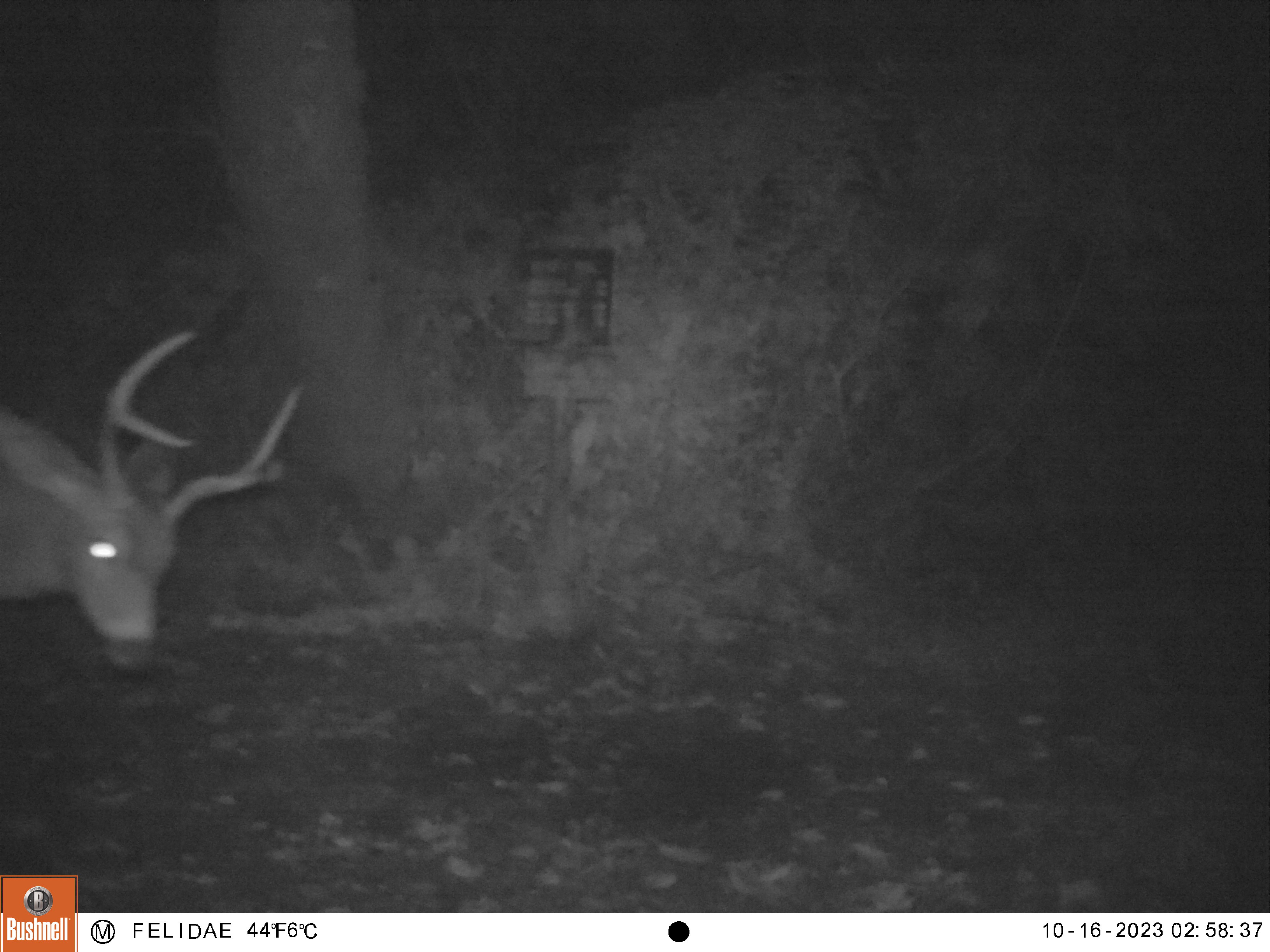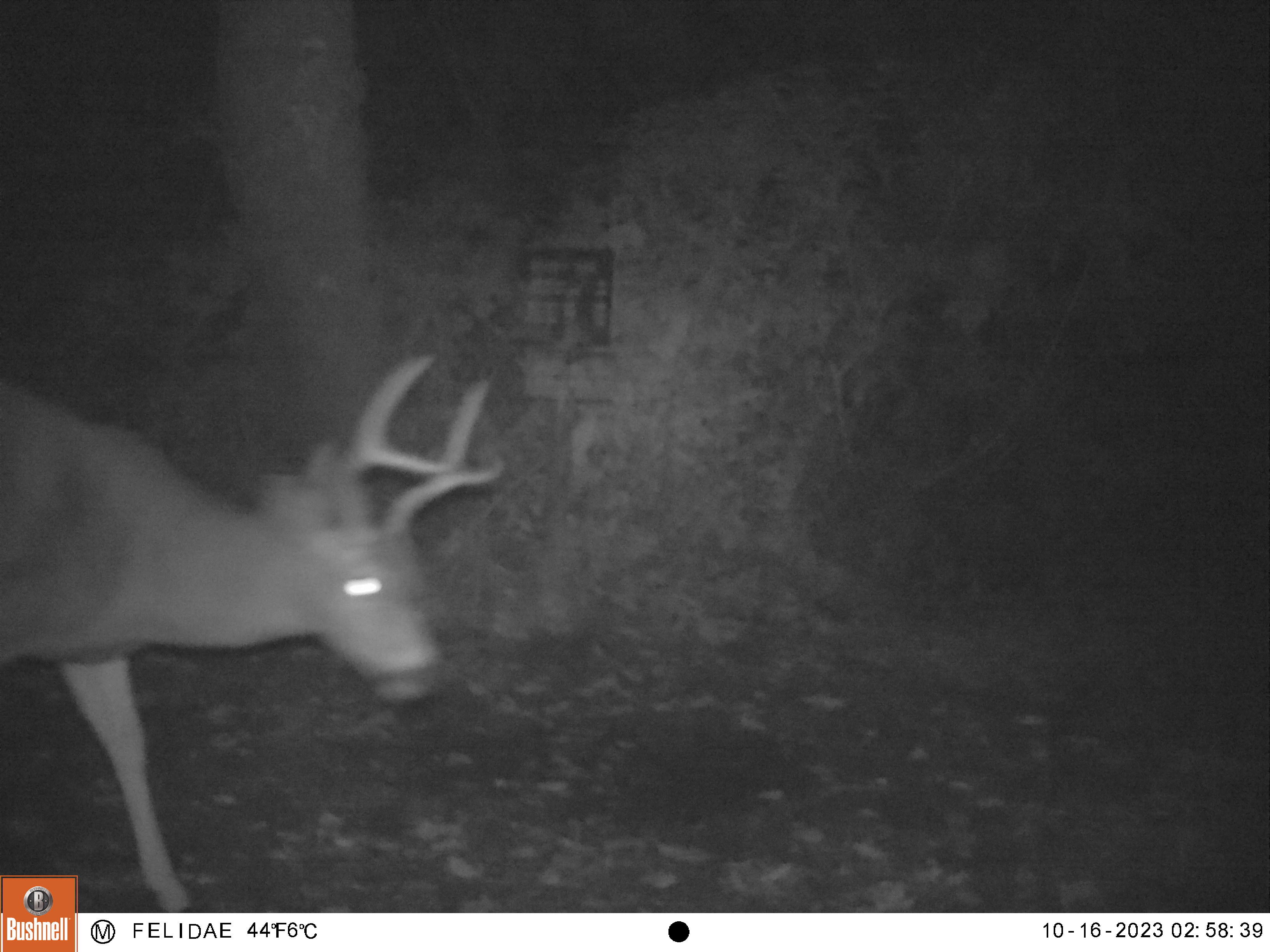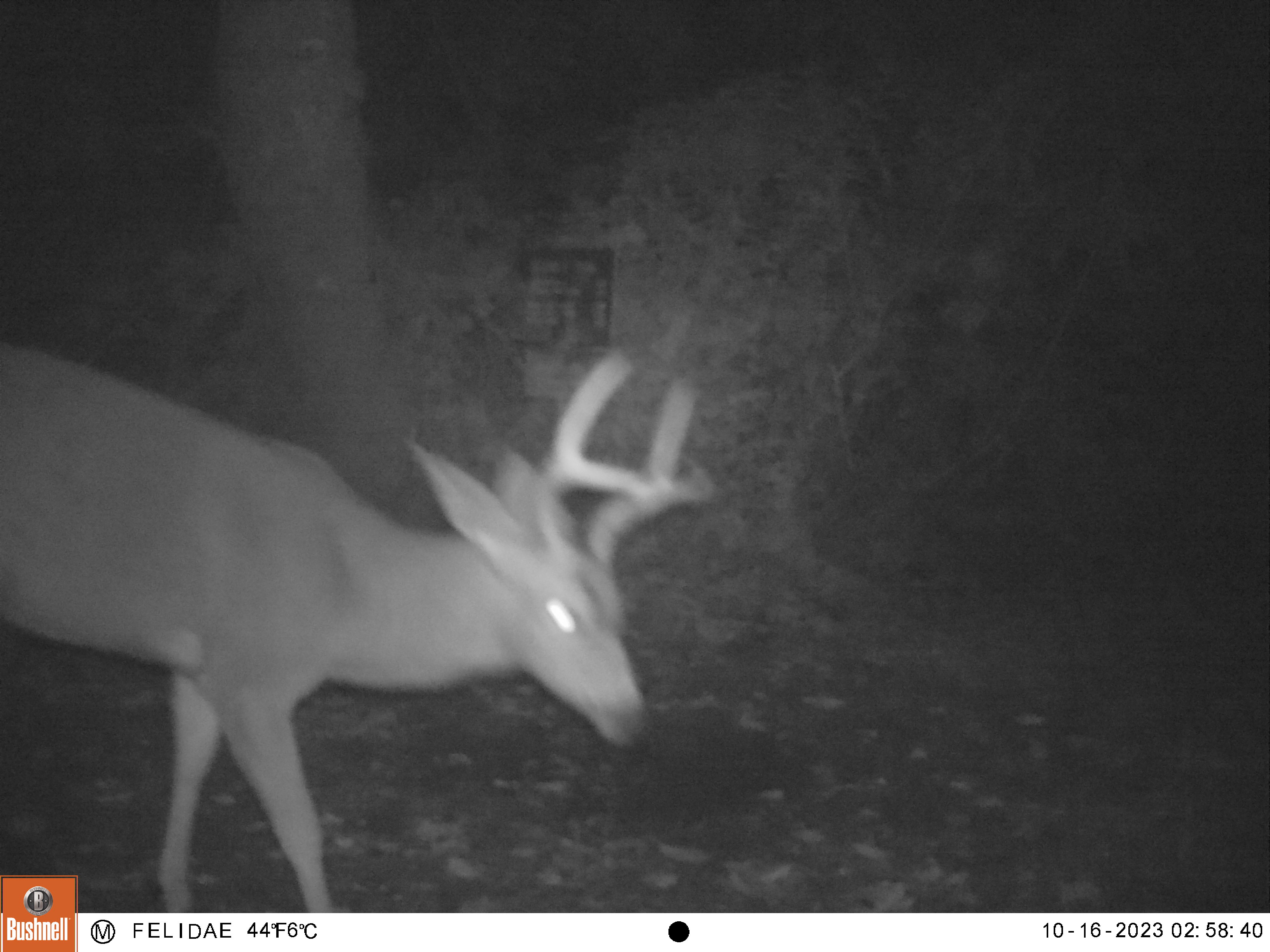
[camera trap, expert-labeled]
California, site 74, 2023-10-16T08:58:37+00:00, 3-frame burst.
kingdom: Animalia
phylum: Chordata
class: Mammalia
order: Artiodactyla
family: Cervidae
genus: Odocoileus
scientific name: Odocoileus hemionus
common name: mule deer